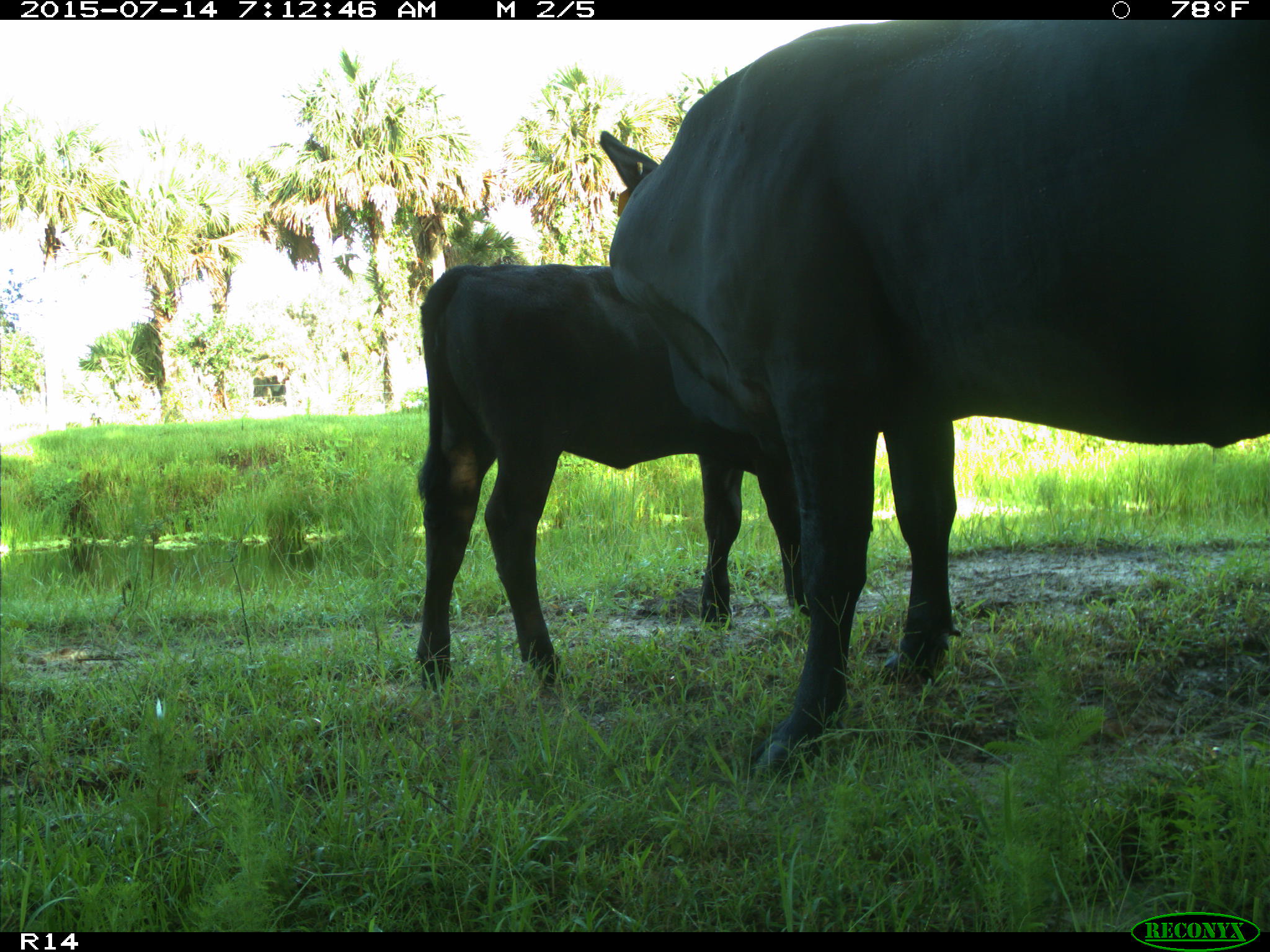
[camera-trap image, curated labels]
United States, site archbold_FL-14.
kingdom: Animalia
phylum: Chordata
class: Mammalia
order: Artiodactyla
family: Bovidae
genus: Bos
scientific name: Bos taurus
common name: domestic cow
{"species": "Bos taurus (domestic cow)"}